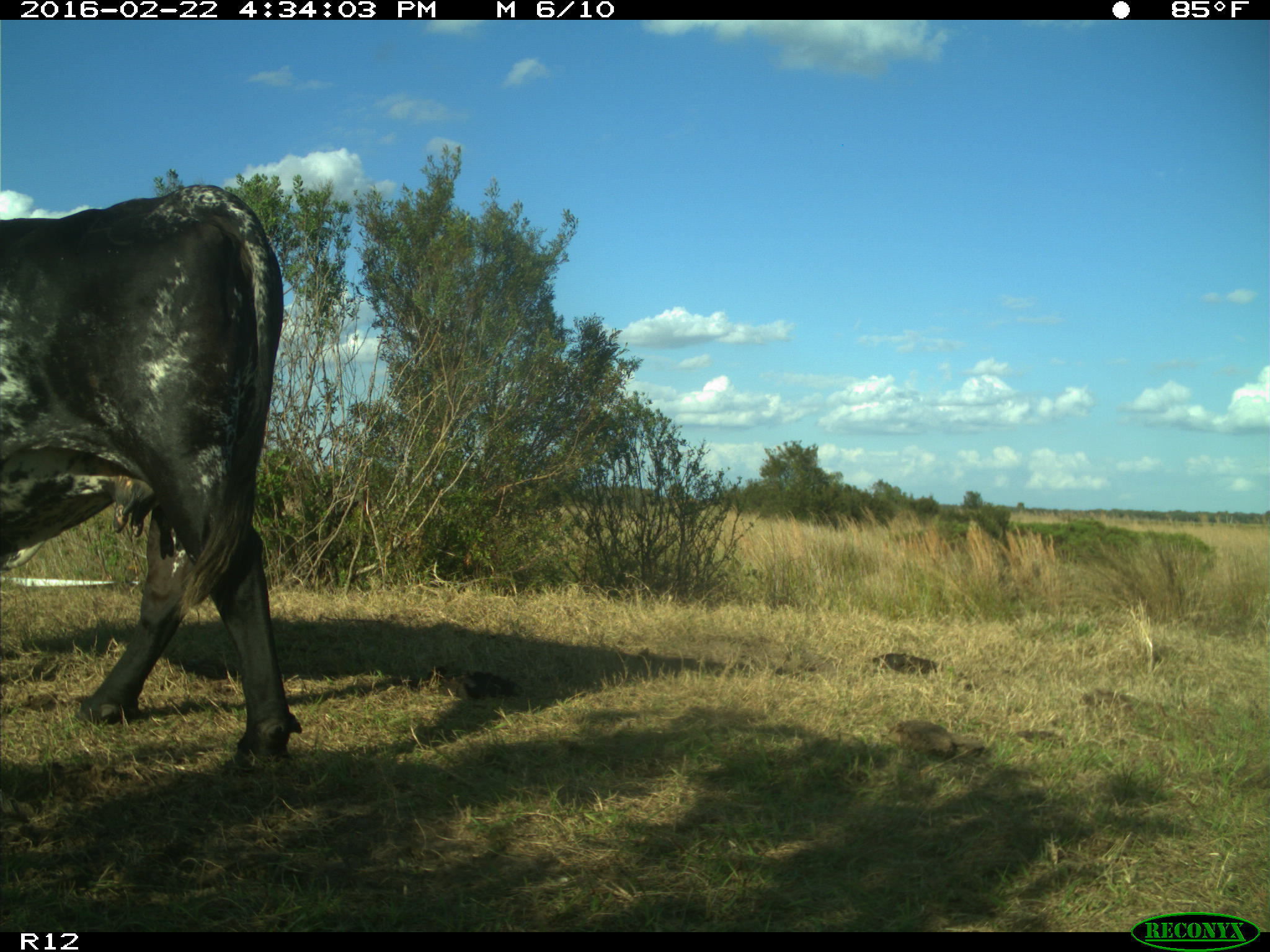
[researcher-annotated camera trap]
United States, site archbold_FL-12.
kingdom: Animalia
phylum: Chordata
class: Mammalia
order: Artiodactyla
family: Bovidae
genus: Bos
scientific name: Bos taurus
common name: domestic cow